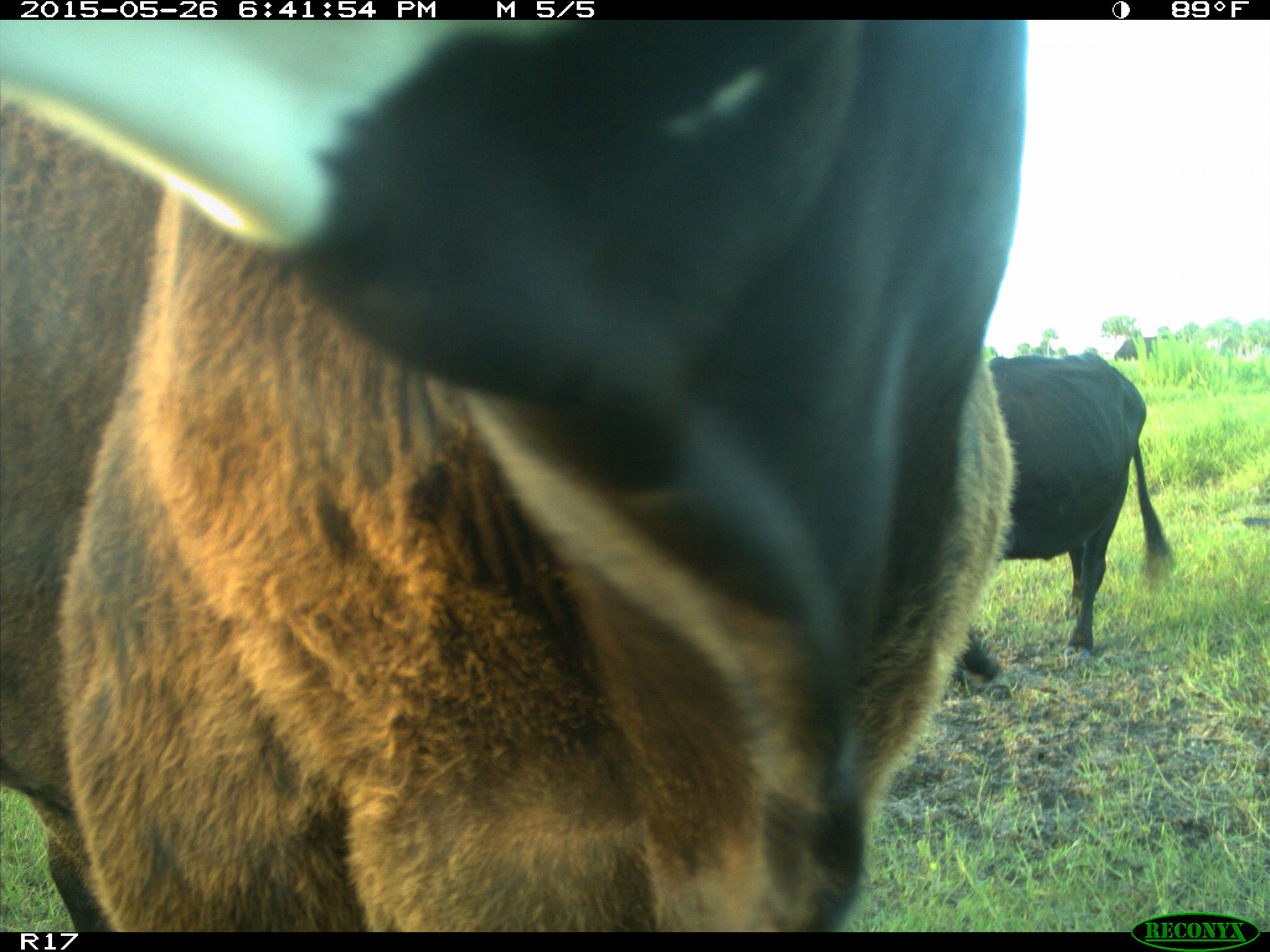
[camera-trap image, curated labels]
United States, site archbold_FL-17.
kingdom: Animalia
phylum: Chordata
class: Mammalia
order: Artiodactyla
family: Bovidae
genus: Bos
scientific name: Bos taurus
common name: domestic cow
Bos taurus (domestic cow).